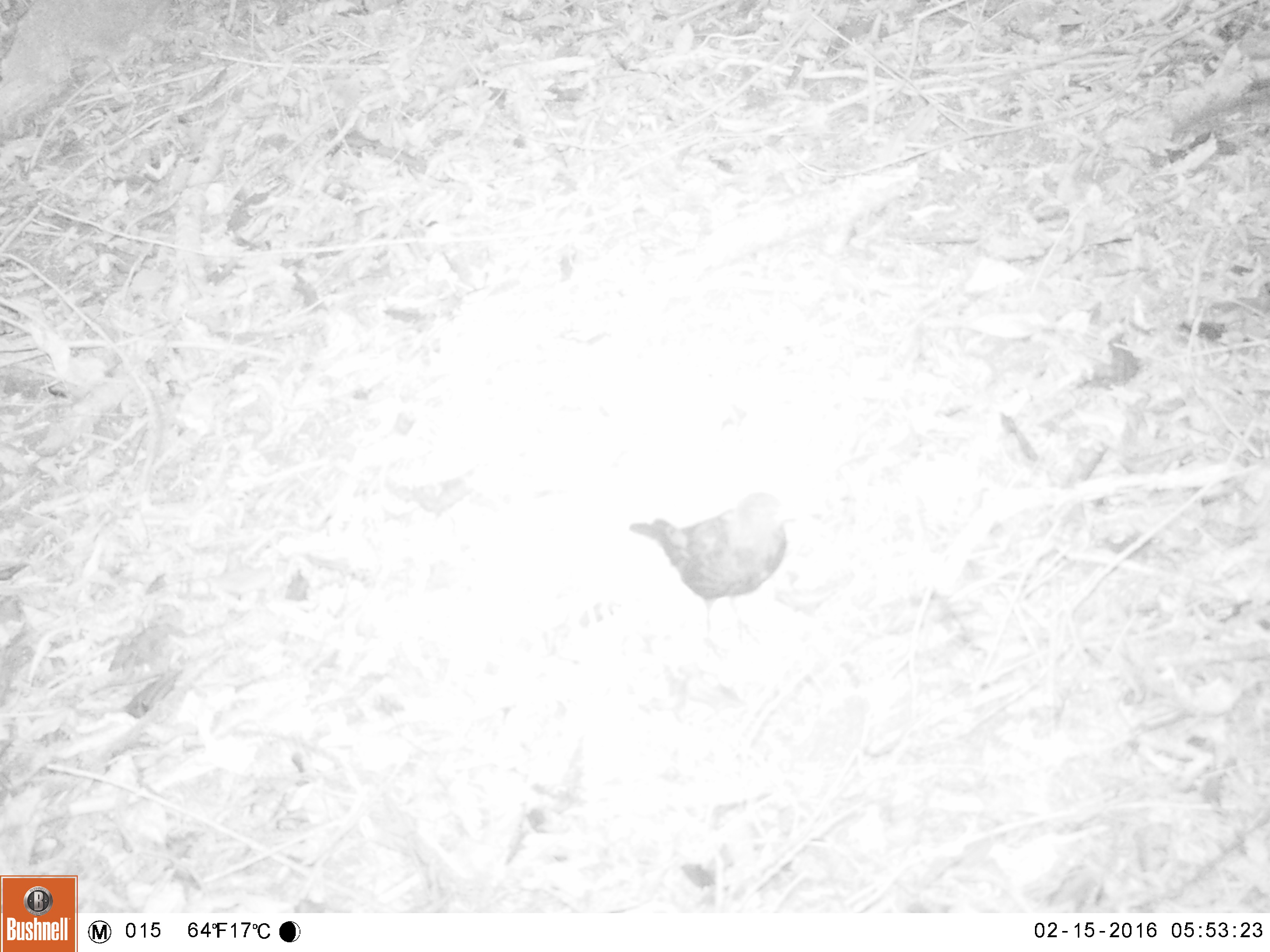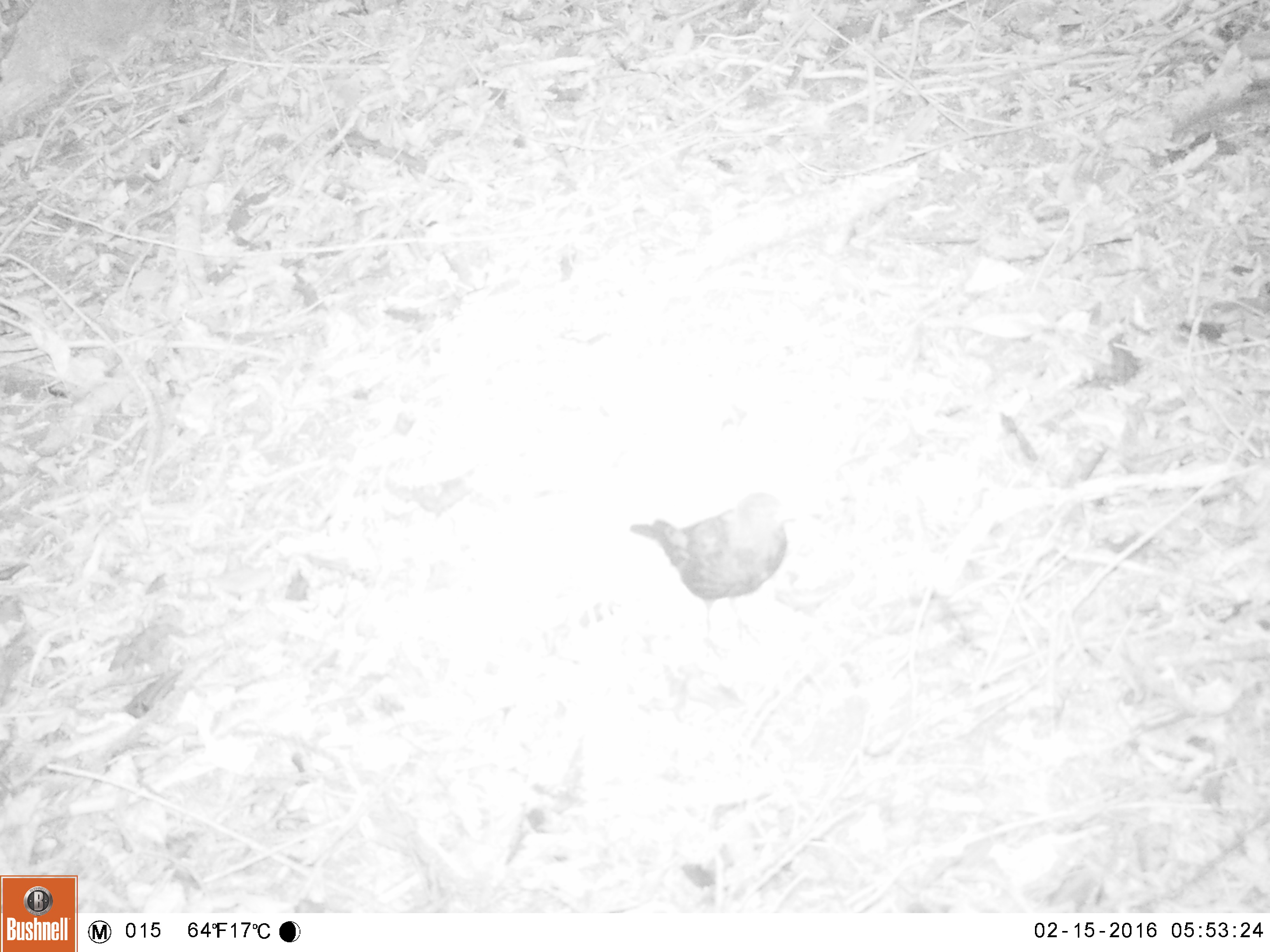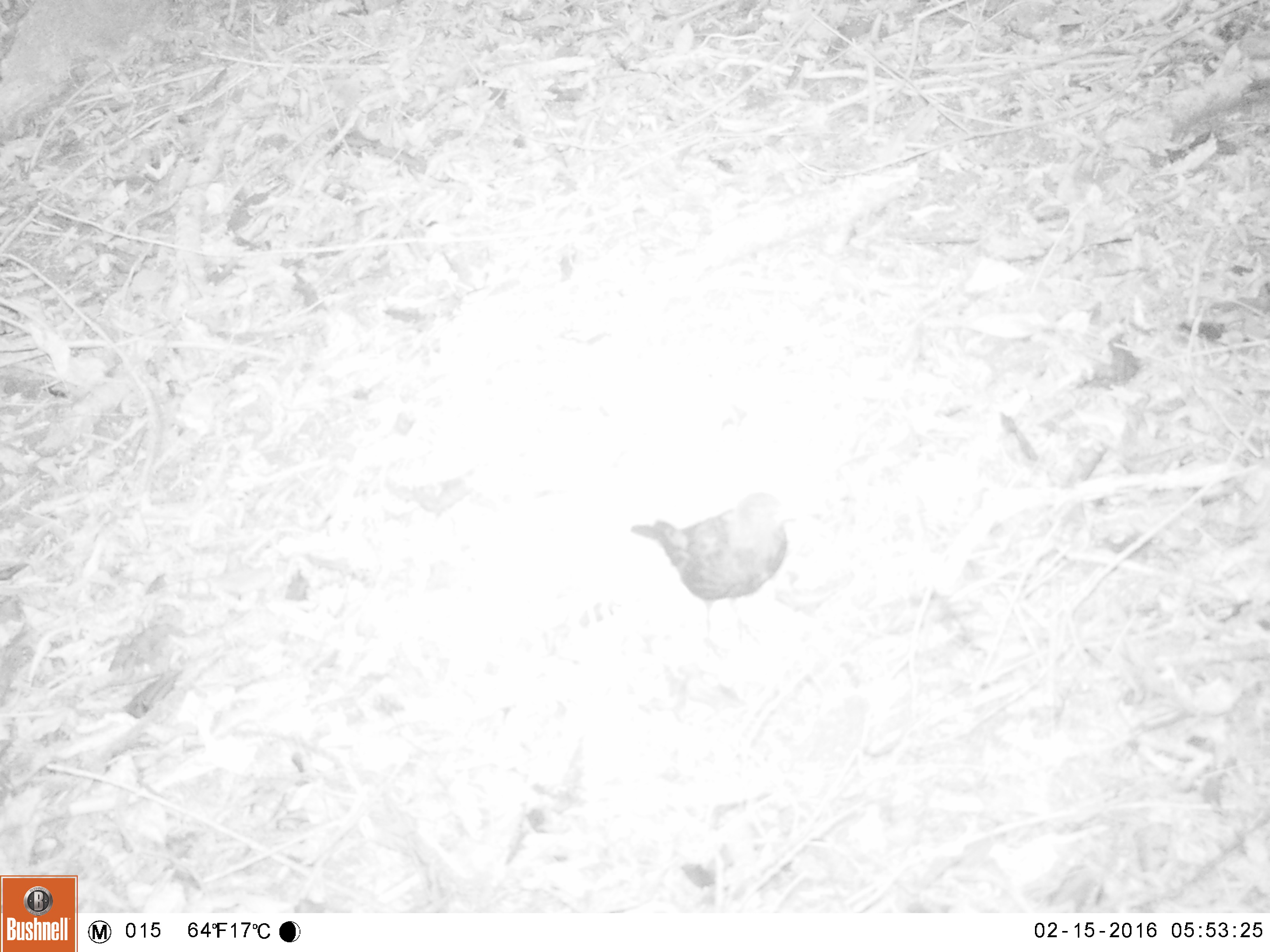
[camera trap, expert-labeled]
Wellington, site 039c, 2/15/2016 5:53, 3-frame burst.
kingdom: Animalia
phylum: Chordata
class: Aves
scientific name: Aves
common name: bird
Bird (Aves).